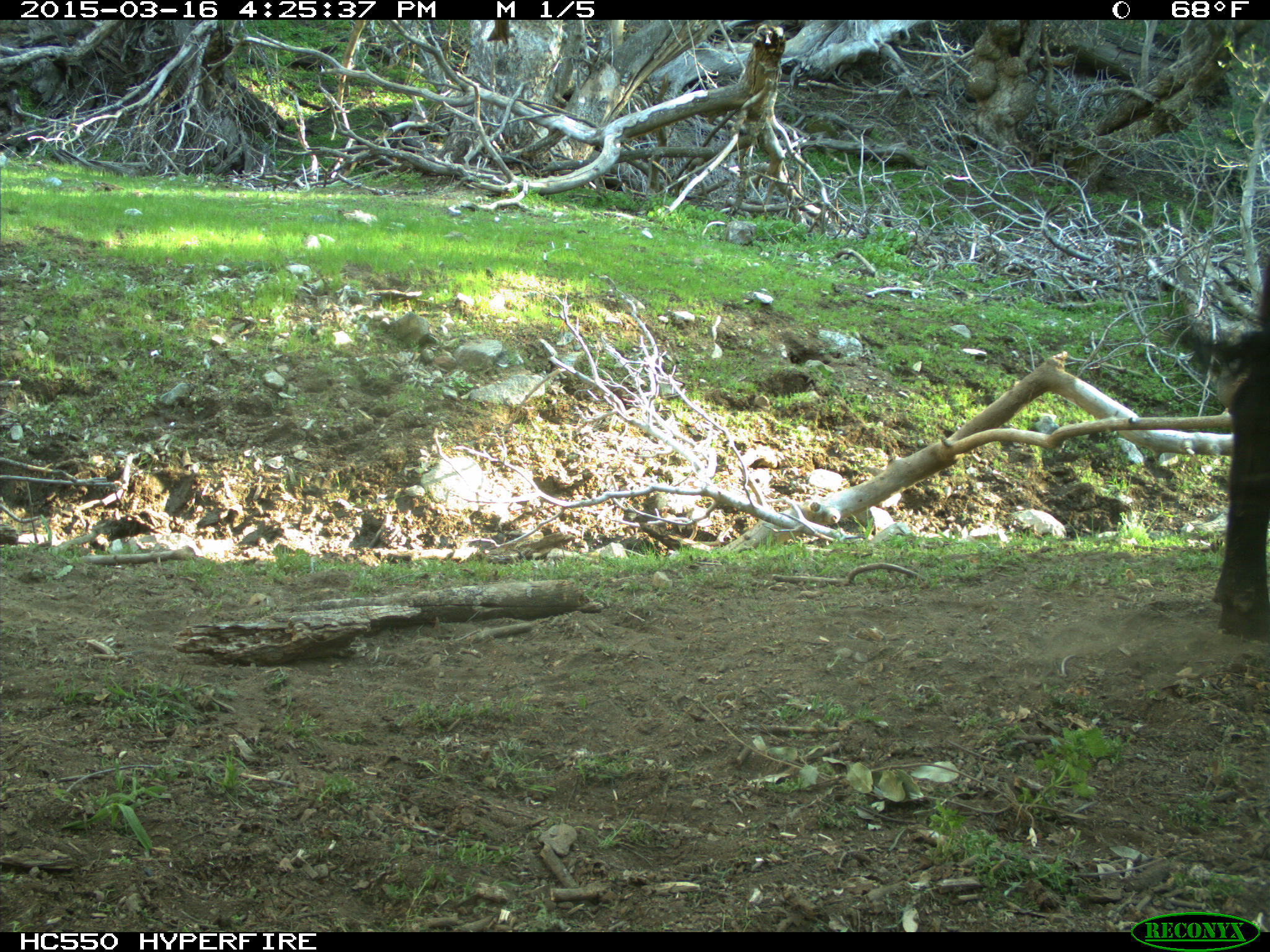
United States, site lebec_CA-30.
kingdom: Animalia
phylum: Chordata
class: Mammalia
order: Artiodactyla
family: Bovidae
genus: Bos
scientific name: Bos taurus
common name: domestic cow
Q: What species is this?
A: Bos taurus (domestic cow).